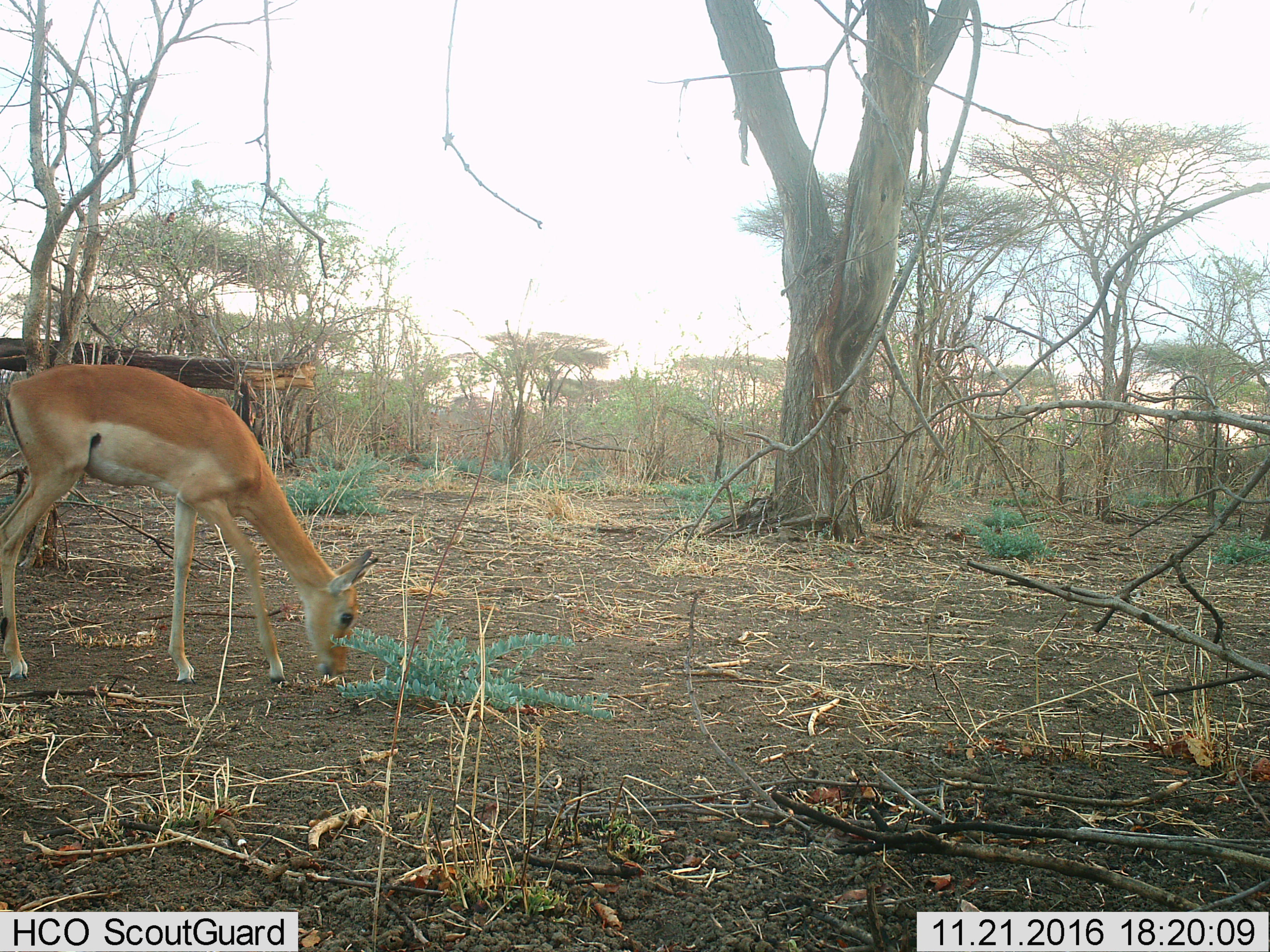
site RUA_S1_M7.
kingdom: Animalia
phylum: Chordata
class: Mammalia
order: Artiodactyla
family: Bovidae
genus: Aepyceros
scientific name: Aepyceros melampus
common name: impala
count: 1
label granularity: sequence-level